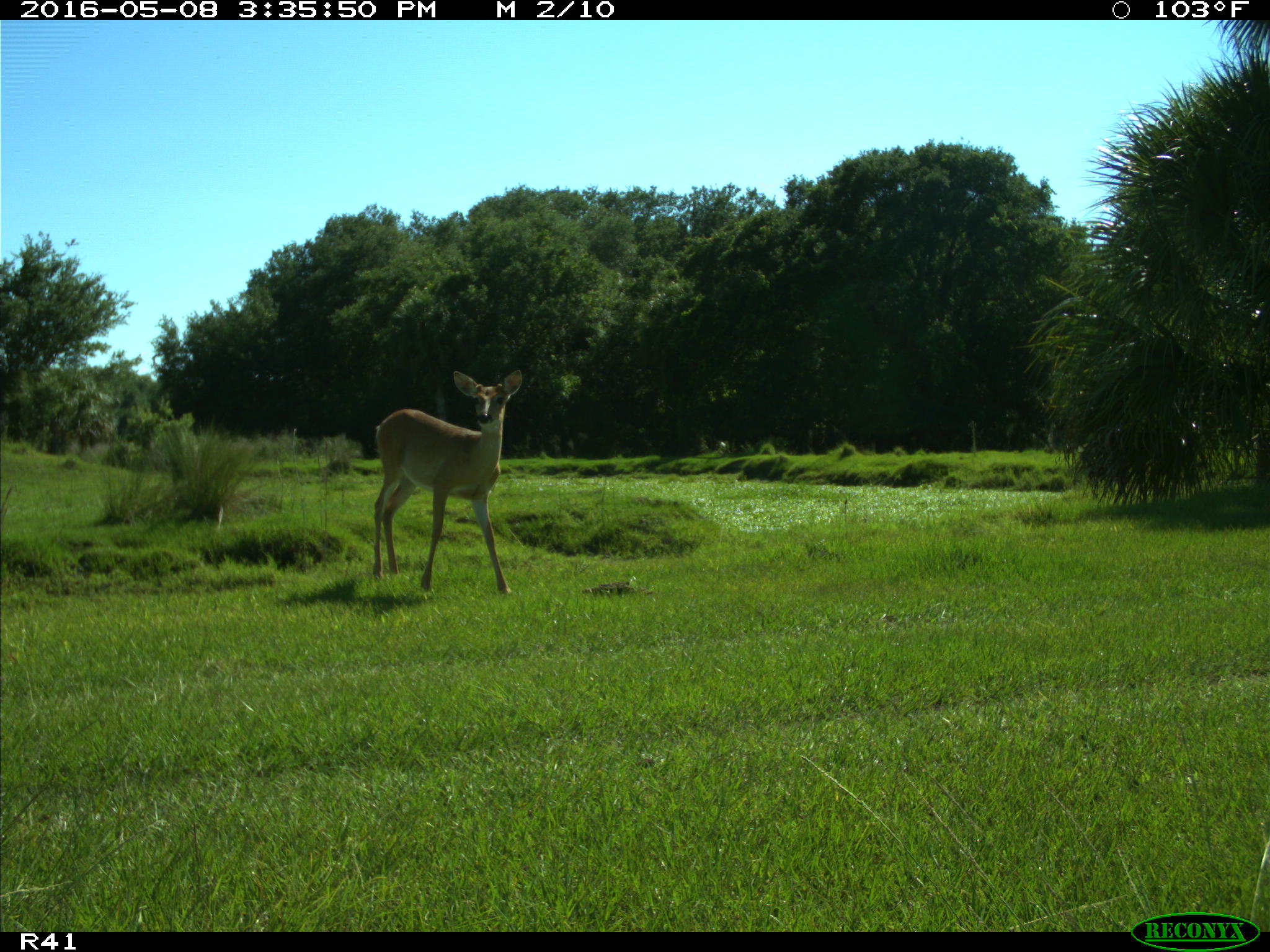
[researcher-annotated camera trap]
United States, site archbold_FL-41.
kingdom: Animalia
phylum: Chordata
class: Mammalia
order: Artiodactyla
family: Cervidae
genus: Odocoileus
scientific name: Odocoileus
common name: deer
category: unidentified deer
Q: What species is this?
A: Unidentified deer (deer) (Odocoileus).